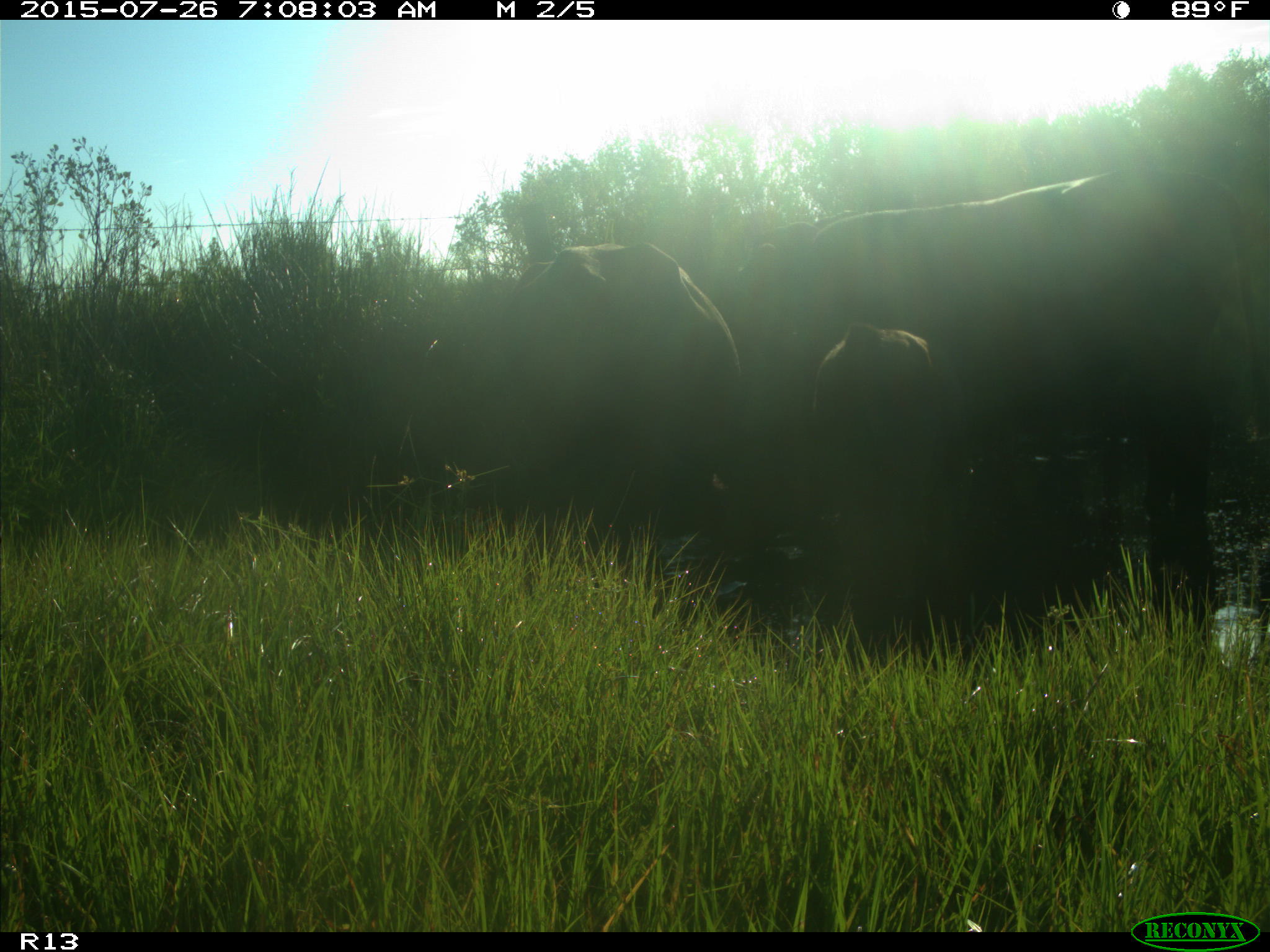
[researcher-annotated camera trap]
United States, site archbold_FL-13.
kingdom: Animalia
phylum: Chordata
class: Mammalia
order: Artiodactyla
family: Bovidae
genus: Bos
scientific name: Bos taurus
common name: domestic cow